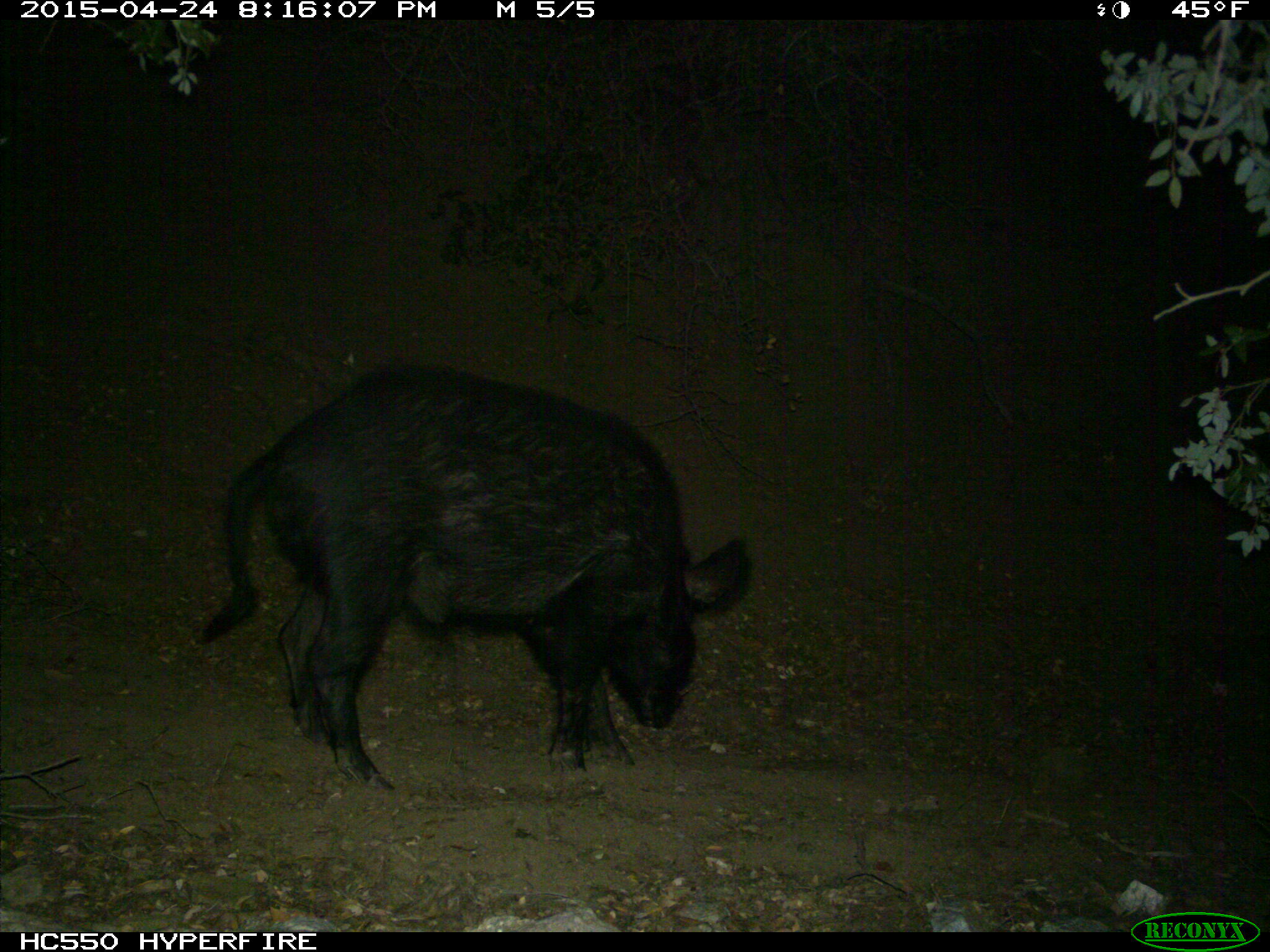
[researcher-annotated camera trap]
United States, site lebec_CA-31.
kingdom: Animalia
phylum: Chordata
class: Mammalia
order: Artiodactyla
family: Suidae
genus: Sus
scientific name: Sus scrofa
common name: wild boar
Sus scrofa (wild boar).